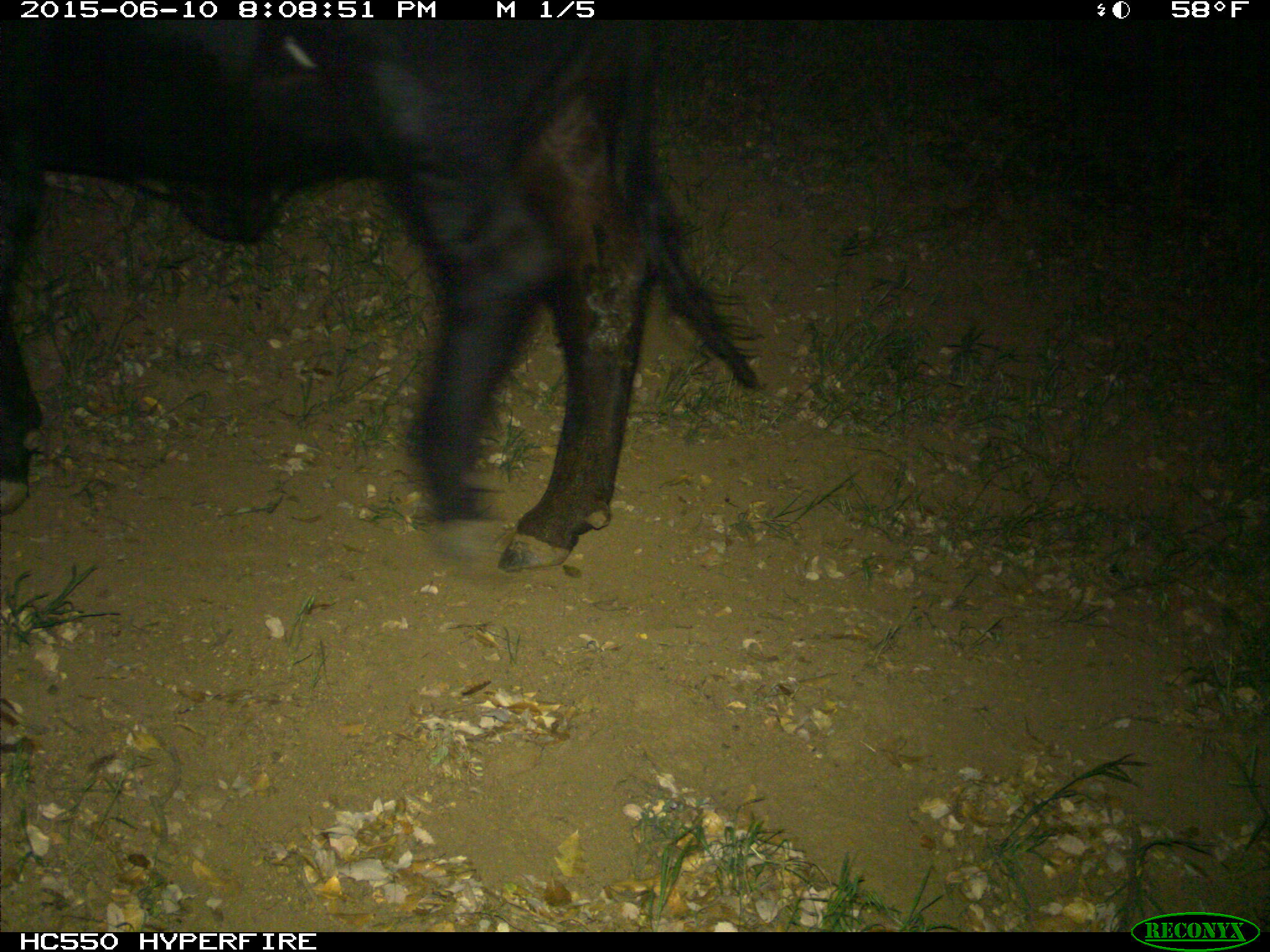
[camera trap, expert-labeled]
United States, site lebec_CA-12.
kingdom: Animalia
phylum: Chordata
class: Mammalia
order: Artiodactyla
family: Bovidae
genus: Bos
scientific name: Bos taurus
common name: domestic cow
Bos taurus (domestic cow).